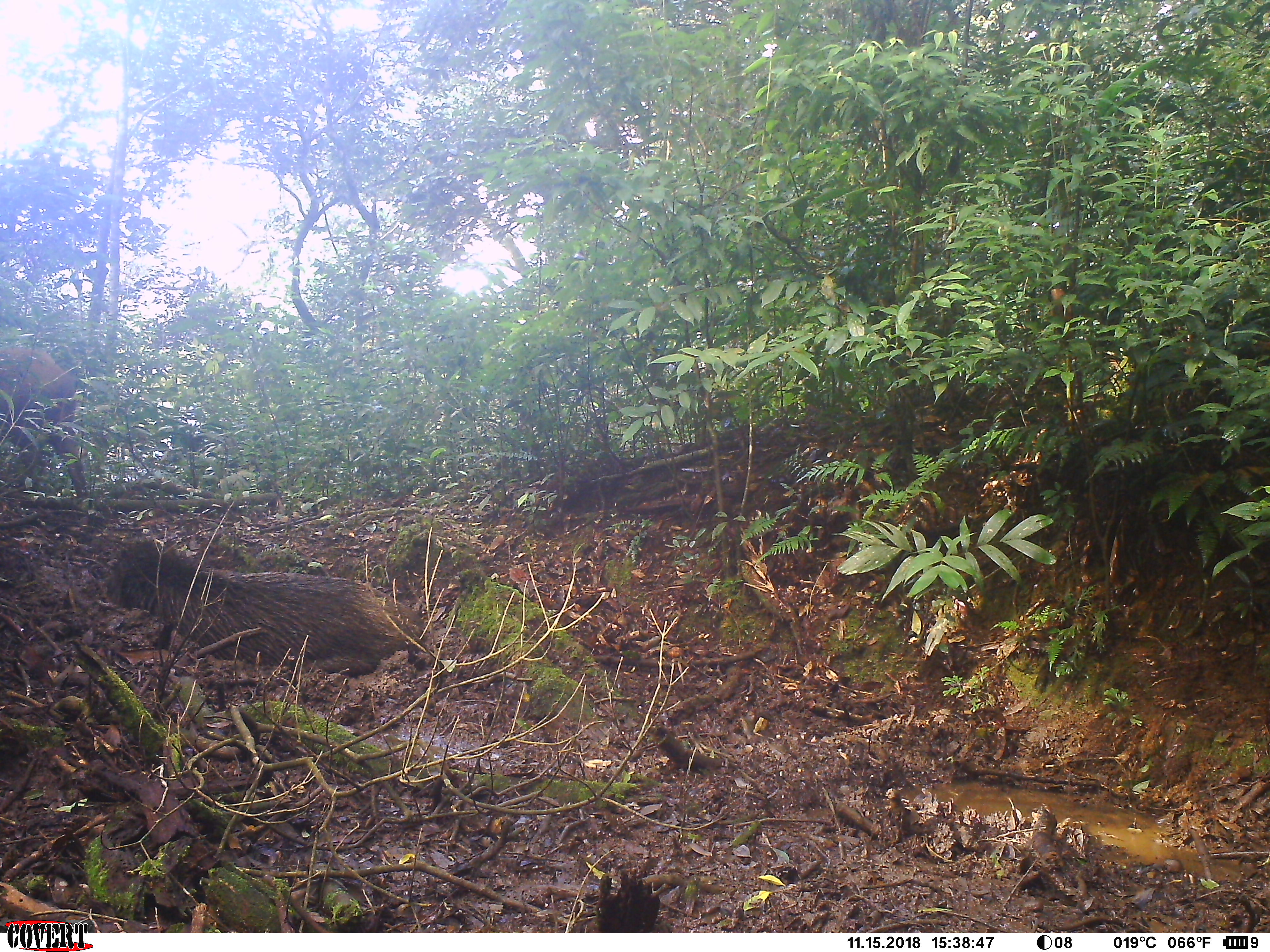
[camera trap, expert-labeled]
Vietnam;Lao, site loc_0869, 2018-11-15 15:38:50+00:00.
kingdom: Animalia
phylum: Chordata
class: Mammalia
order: Artiodactyla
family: Suidae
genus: Sus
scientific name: Sus scrofa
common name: eurasian wild pig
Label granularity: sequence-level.